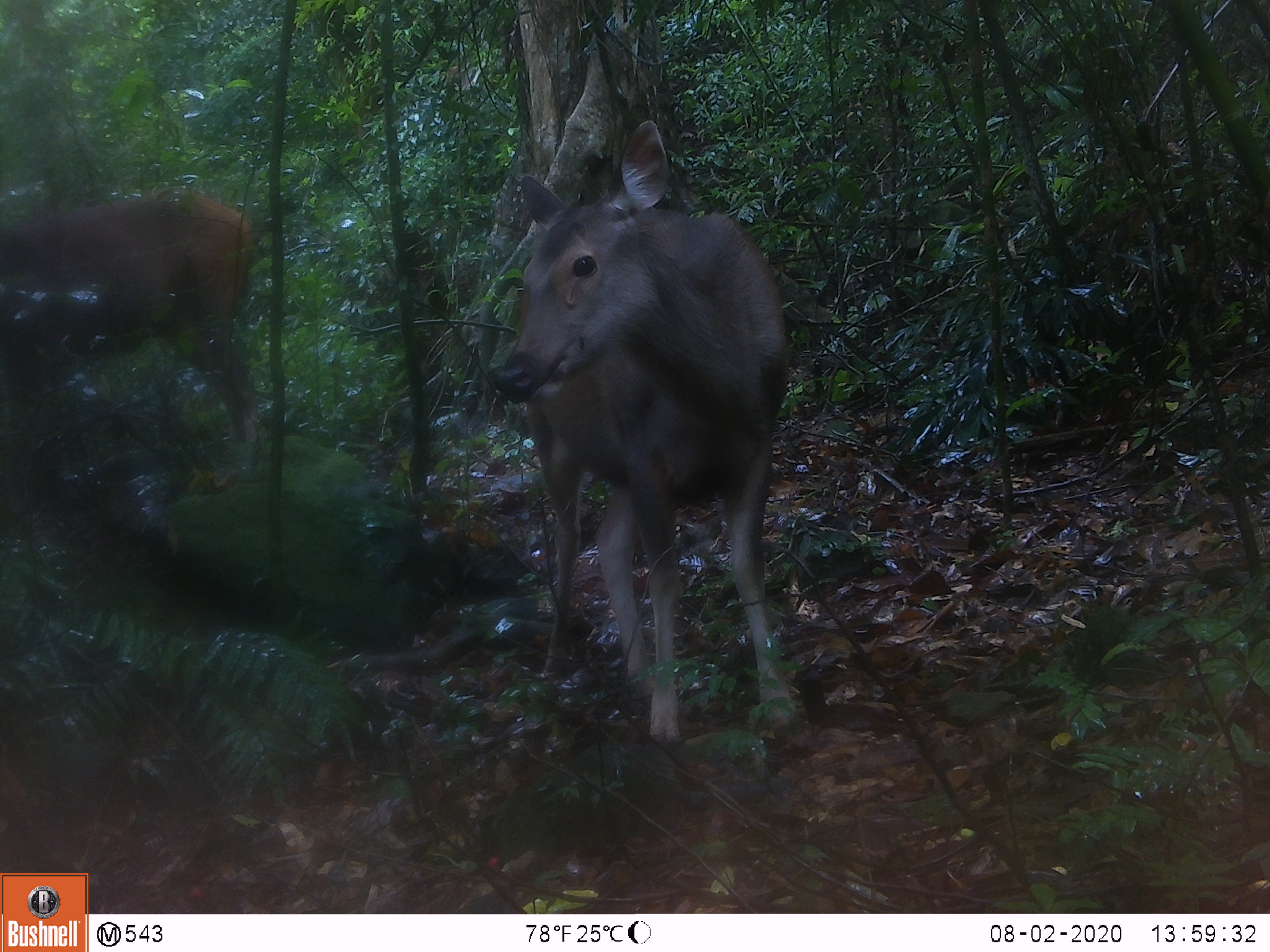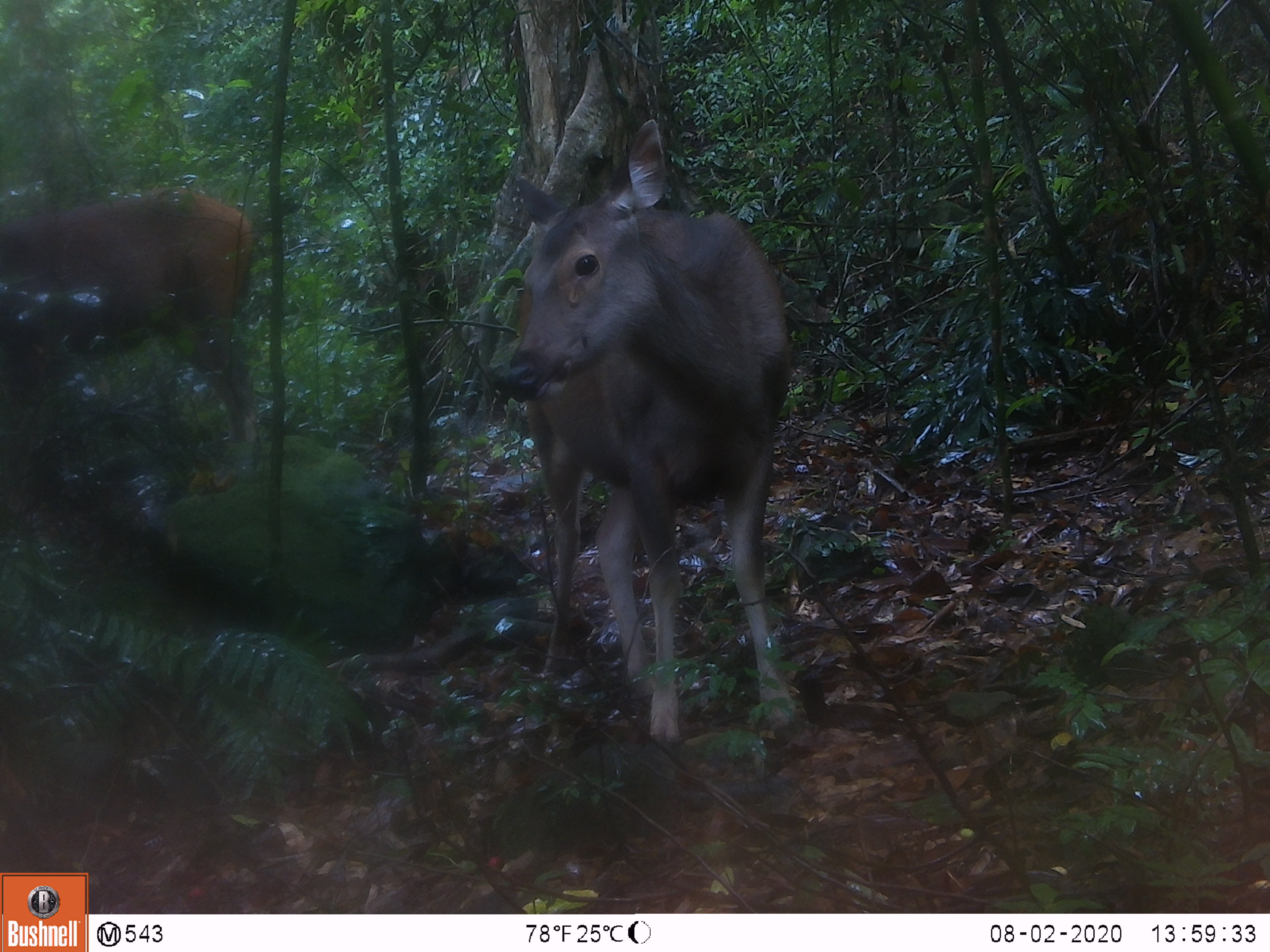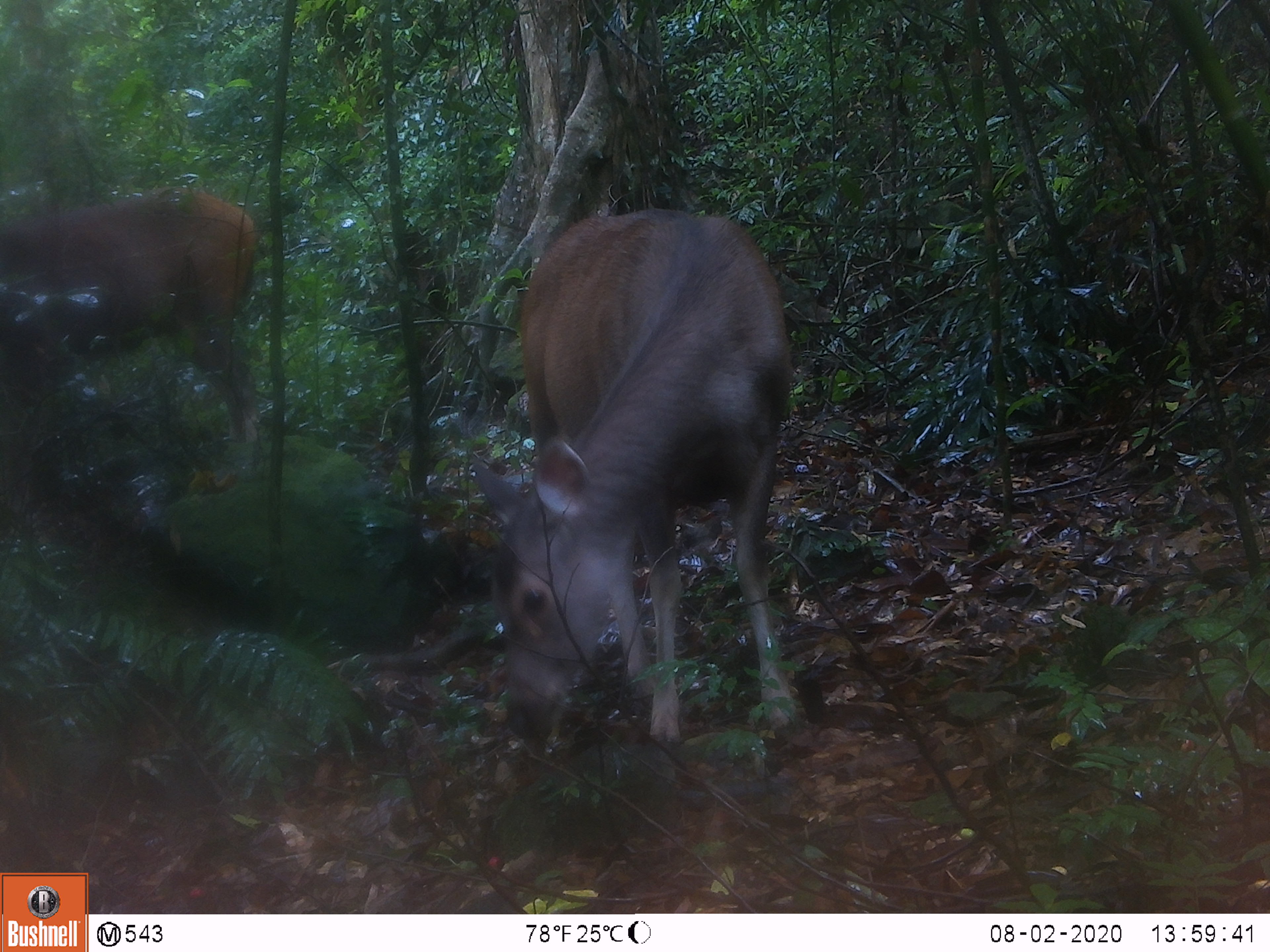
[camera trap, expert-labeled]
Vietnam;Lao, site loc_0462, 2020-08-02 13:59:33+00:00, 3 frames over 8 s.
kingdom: Animalia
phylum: Chordata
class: Mammalia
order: Artiodactyla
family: Cervidae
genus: Rusa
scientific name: Rusa unicolor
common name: sambar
Sambar (Rusa unicolor). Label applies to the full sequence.